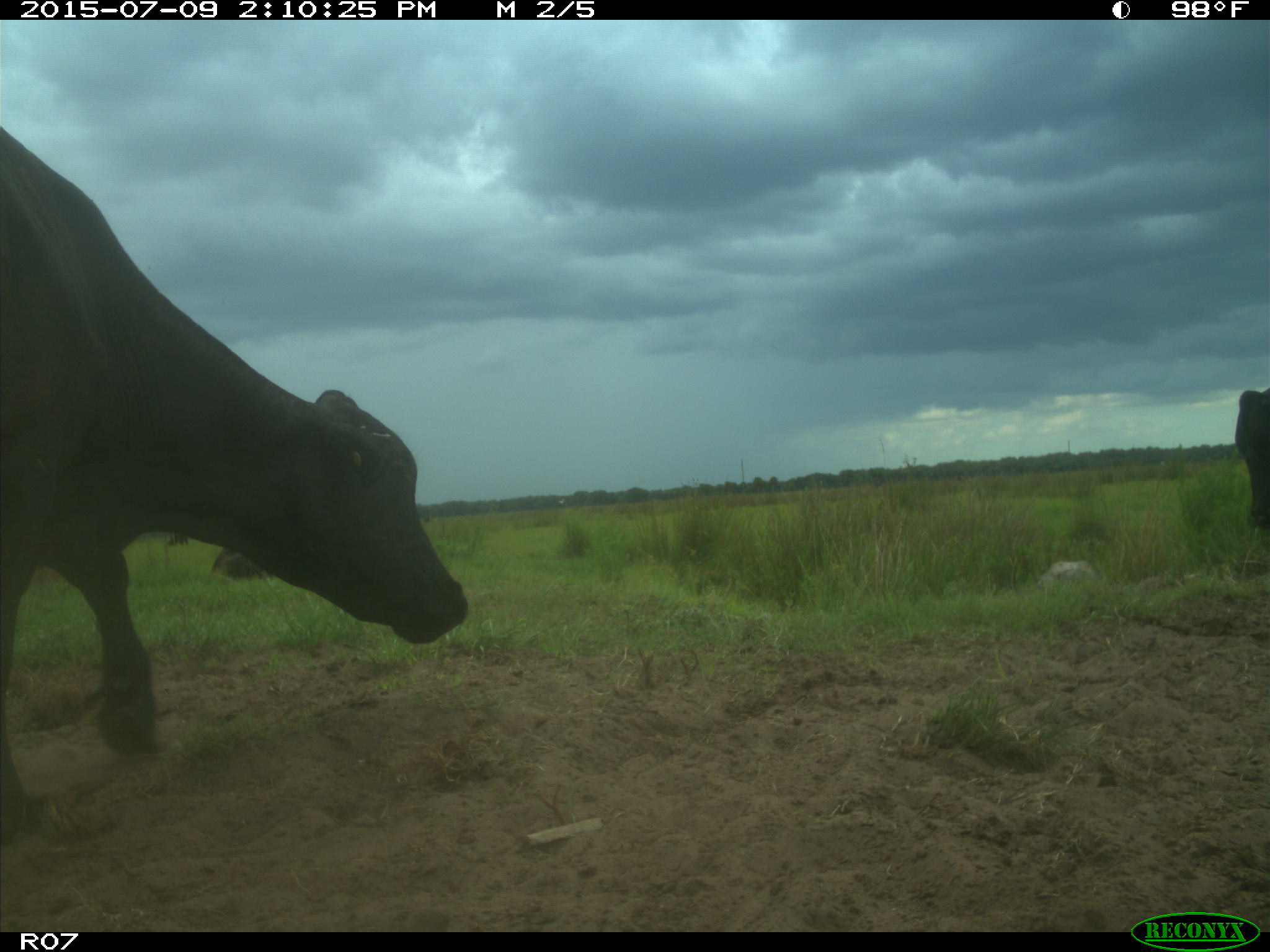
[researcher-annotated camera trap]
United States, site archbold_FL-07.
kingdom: Animalia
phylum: Chordata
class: Mammalia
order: Artiodactyla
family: Bovidae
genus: Bos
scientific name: Bos taurus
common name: domestic cow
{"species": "Bos taurus (domestic cow)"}